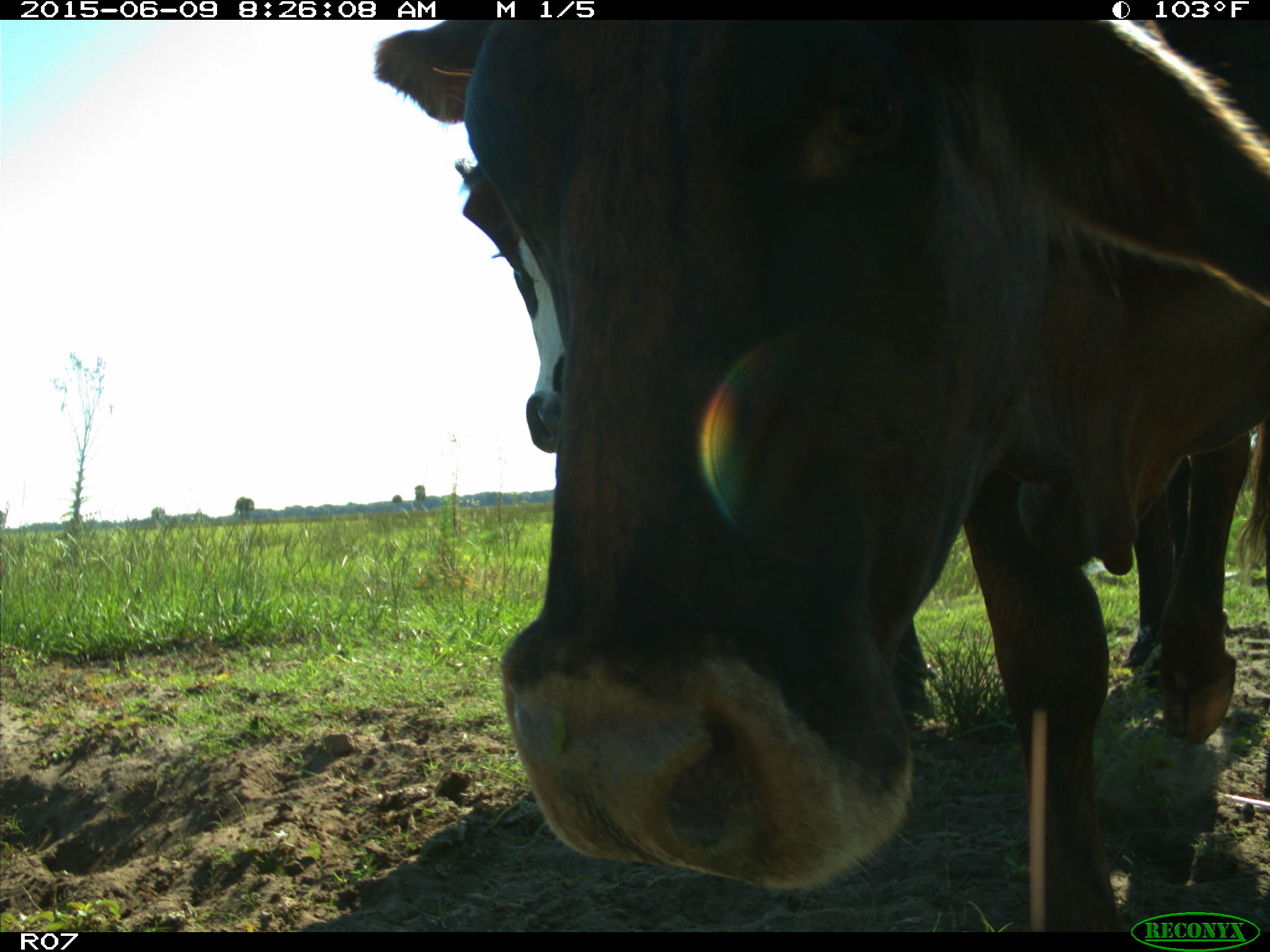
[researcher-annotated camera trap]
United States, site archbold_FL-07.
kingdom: Animalia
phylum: Chordata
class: Mammalia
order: Artiodactyla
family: Bovidae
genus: Bos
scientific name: Bos taurus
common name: domestic cow